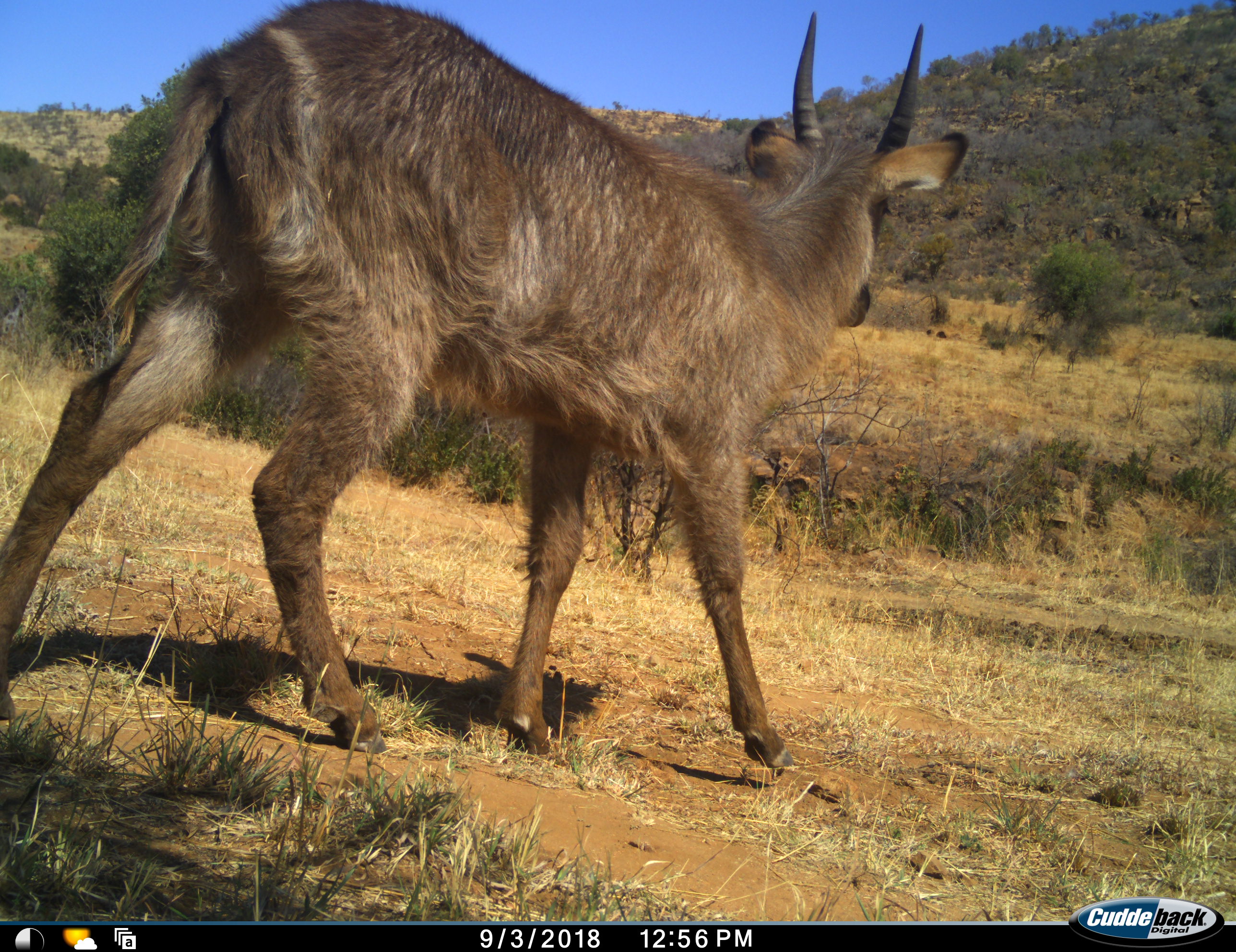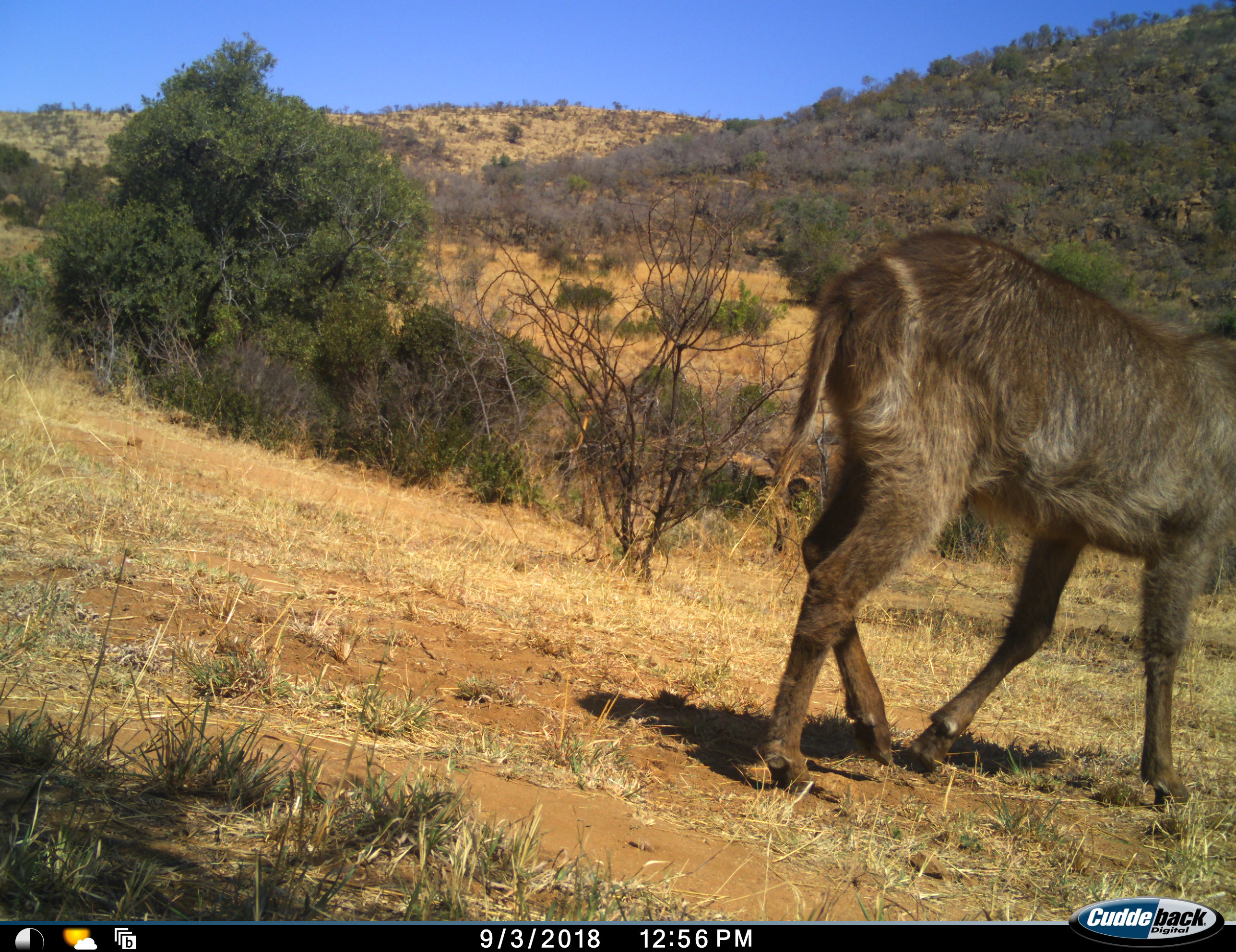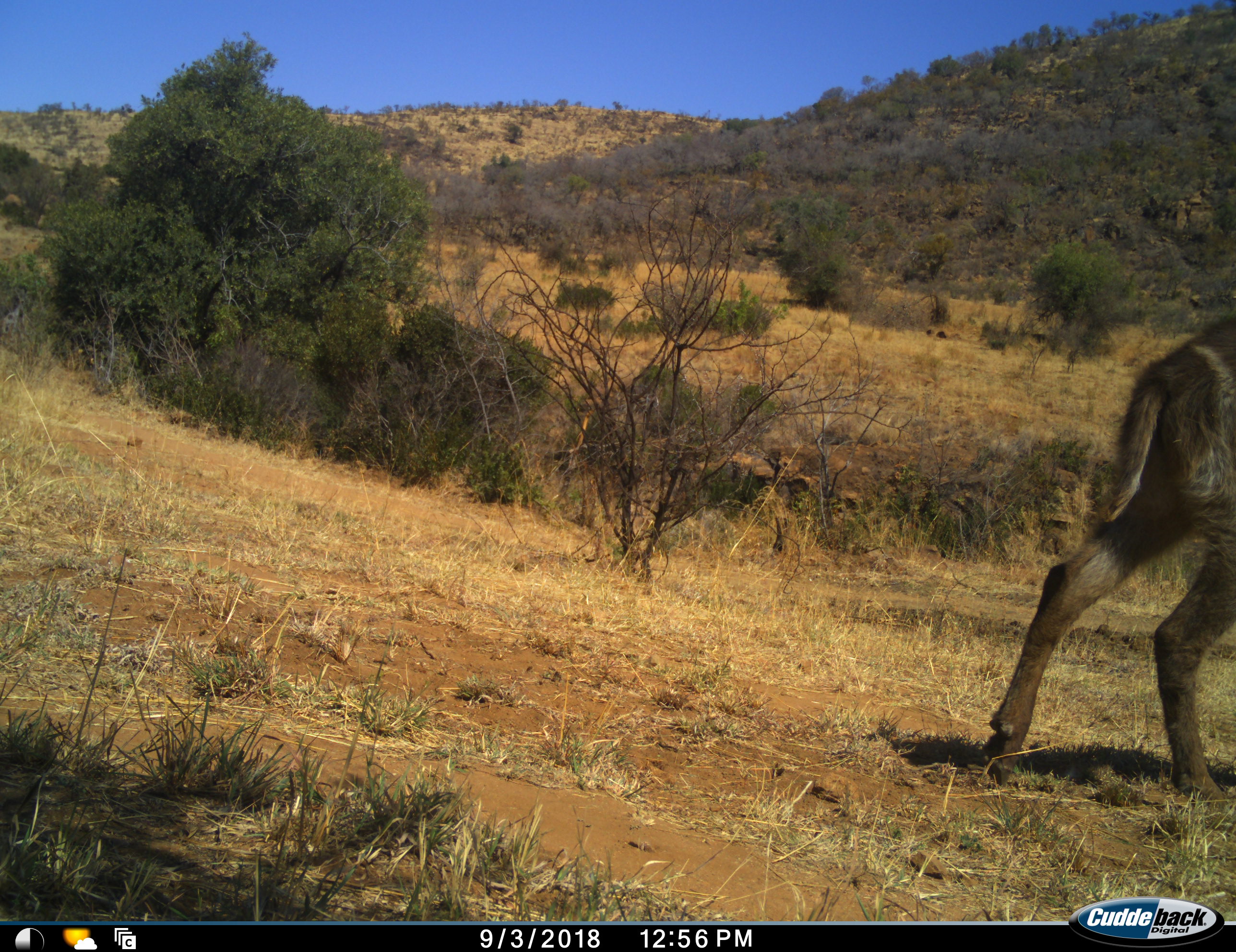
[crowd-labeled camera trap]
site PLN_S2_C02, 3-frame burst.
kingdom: Animalia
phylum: Chordata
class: Mammalia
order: Artiodactyla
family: Bovidae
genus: Kobus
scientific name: Kobus ellipsiprymnus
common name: waterbuck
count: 1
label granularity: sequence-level